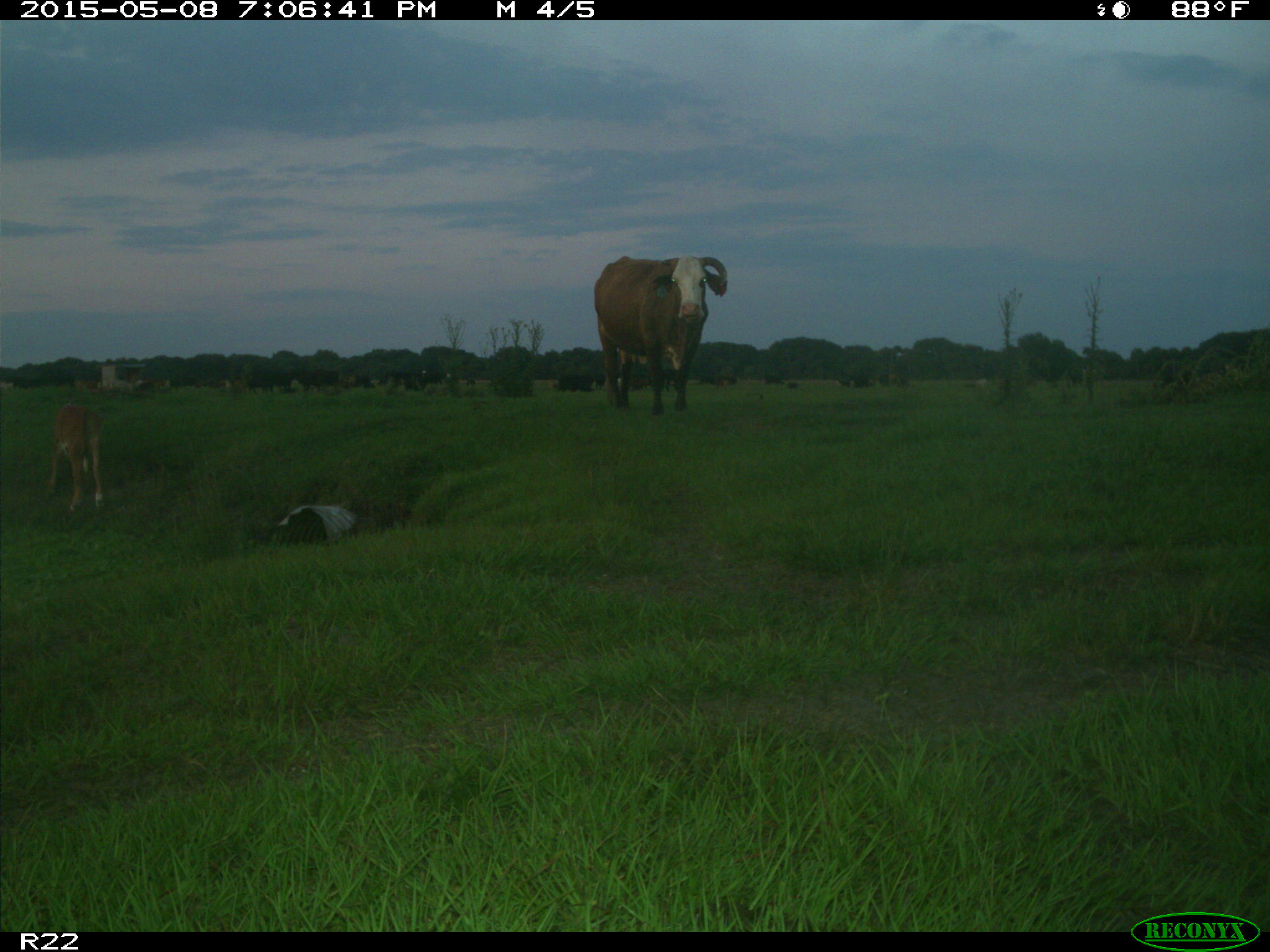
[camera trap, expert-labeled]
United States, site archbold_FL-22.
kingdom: Animalia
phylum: Chordata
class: Mammalia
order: Artiodactyla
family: Bovidae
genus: Bos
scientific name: Bos taurus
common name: domestic cow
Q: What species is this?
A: Bos taurus (domestic cow).